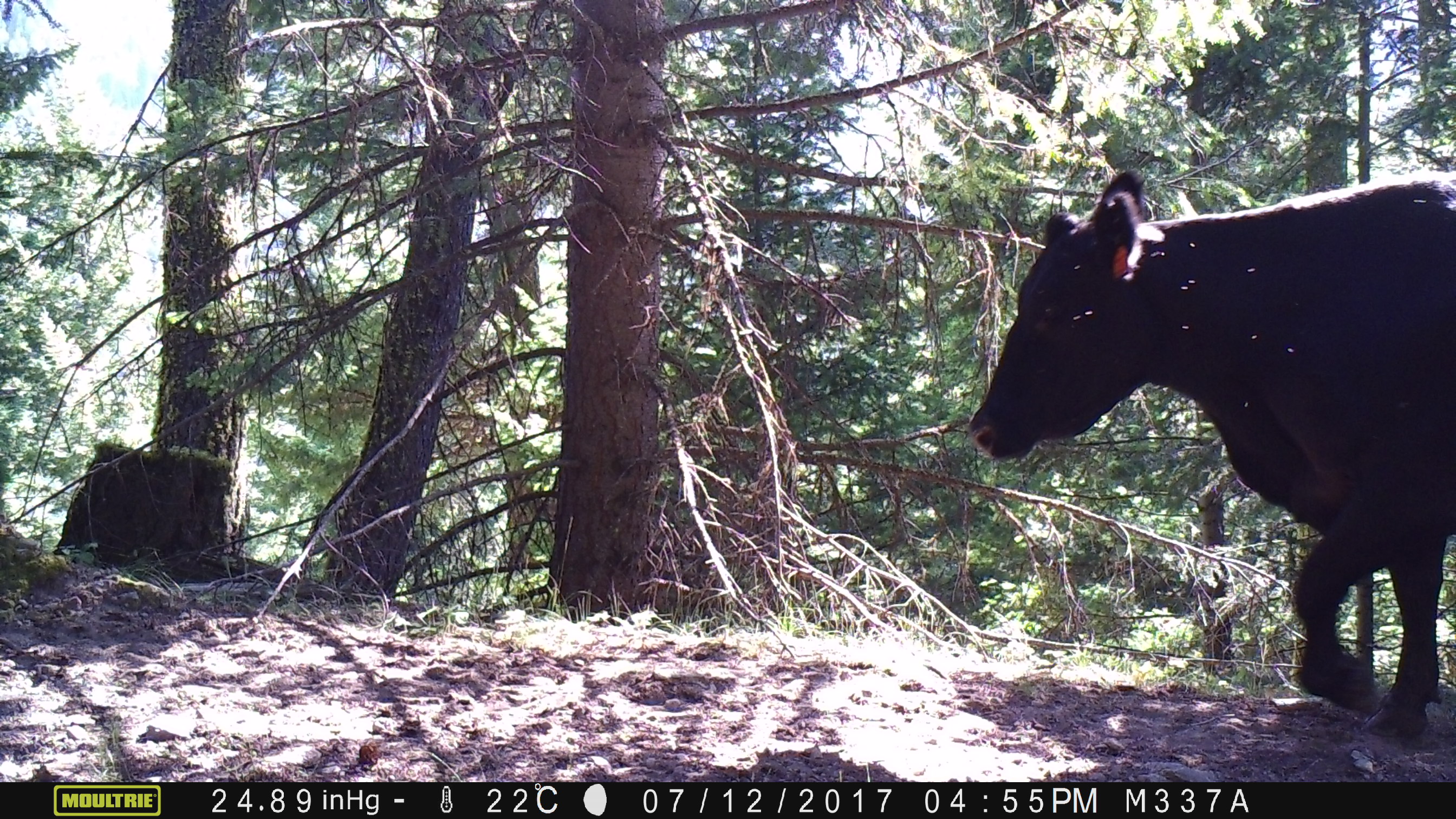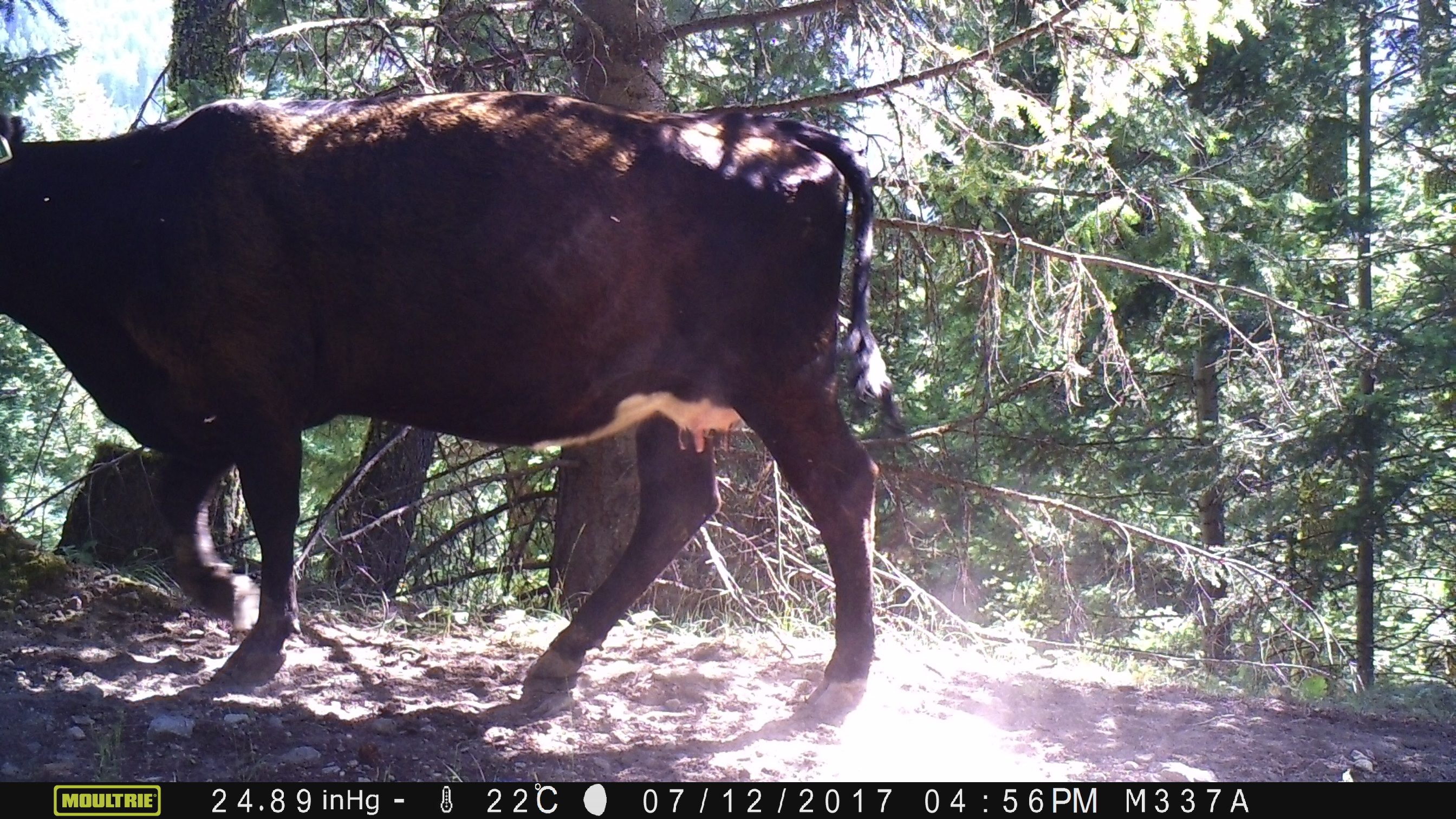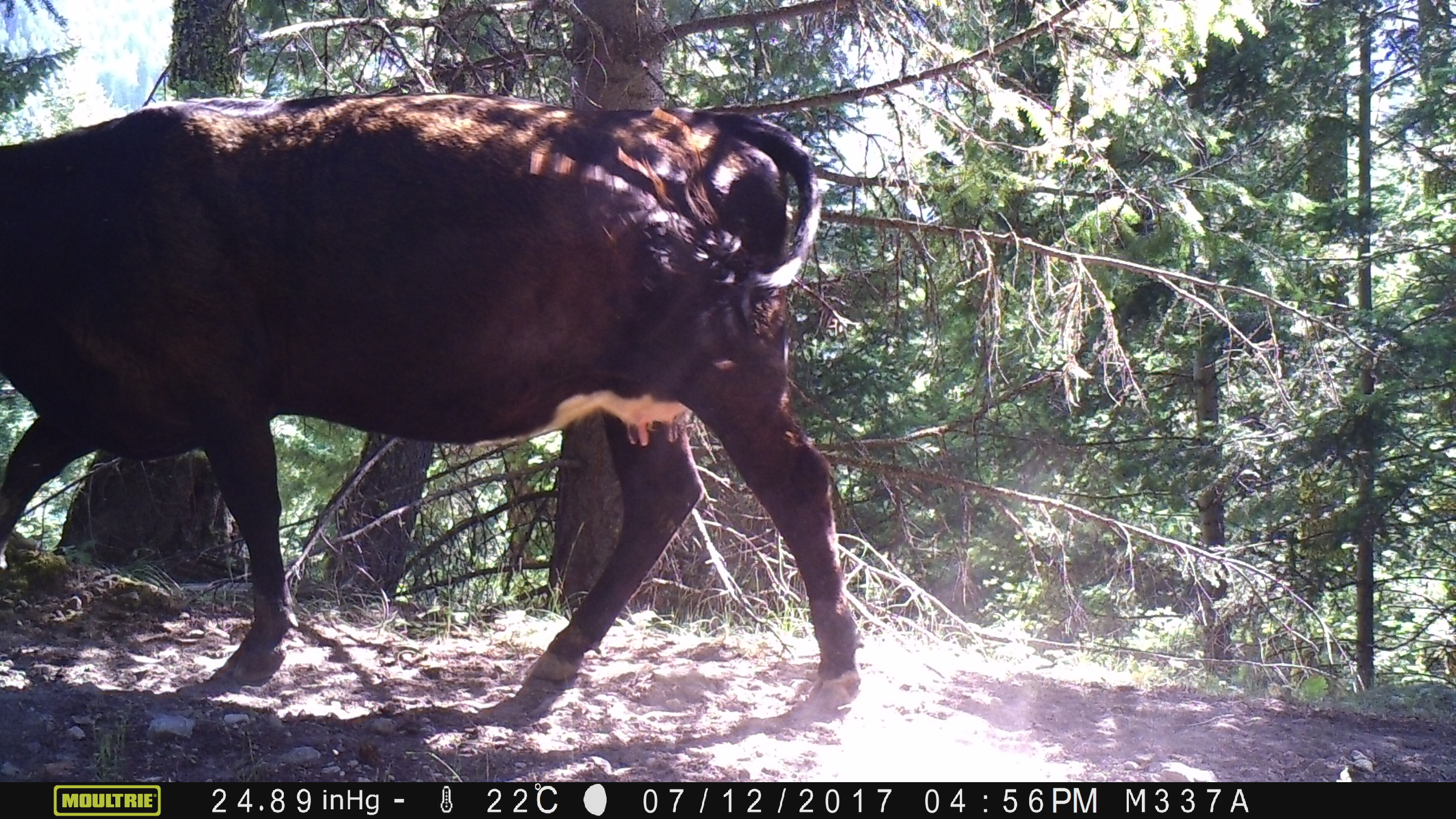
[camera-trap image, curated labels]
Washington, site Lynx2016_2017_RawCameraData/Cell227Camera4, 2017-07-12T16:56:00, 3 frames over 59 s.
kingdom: Animalia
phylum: Chordata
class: Mammalia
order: Artiodactyla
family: Bovidae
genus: Bos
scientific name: Bos taurus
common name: domestic cattle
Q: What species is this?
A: Domestic cattle (Bos taurus).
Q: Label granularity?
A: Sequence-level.